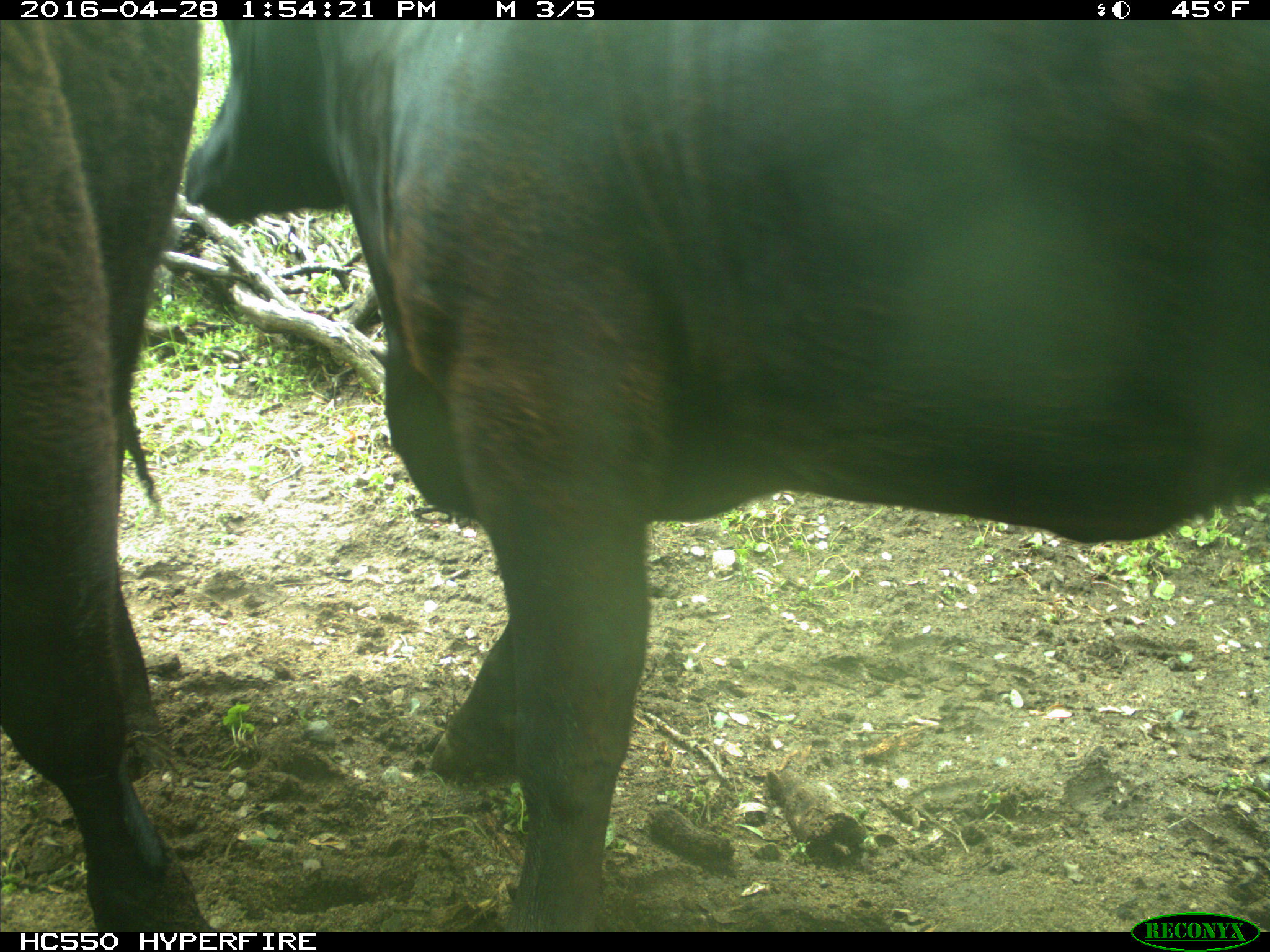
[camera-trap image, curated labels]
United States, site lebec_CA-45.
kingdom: Animalia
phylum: Chordata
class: Mammalia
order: Artiodactyla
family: Bovidae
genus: Bos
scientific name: Bos taurus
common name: domestic cow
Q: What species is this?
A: Bos taurus (domestic cow).